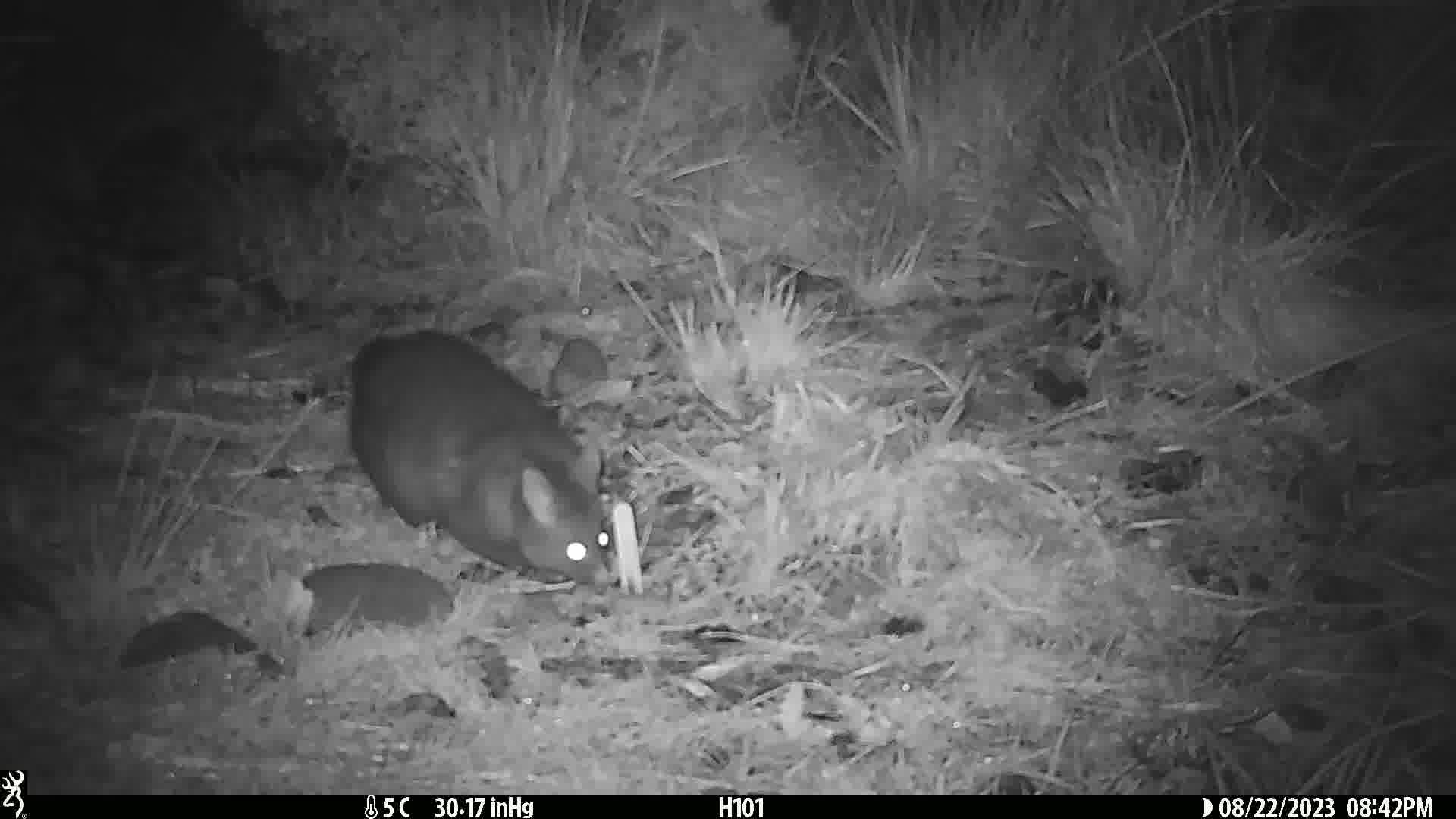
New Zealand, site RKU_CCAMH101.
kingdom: Animalia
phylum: Chordata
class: Mammalia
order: Diprotodontia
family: Phalangeridae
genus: Trichosurus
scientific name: Trichosurus vulpecula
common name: common brushtail possum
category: possum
Possum (common brushtail possum) (Trichosurus vulpecula).